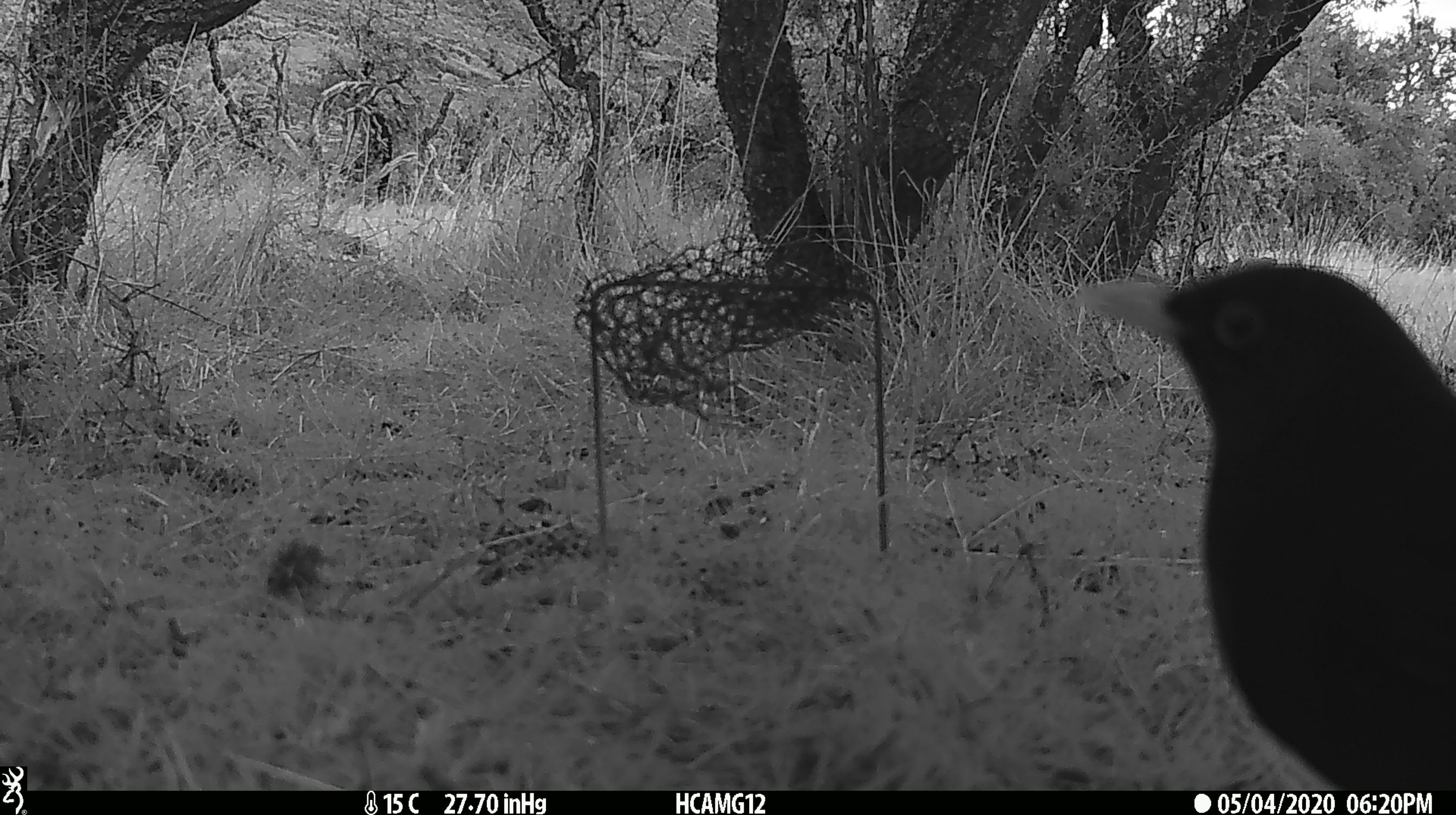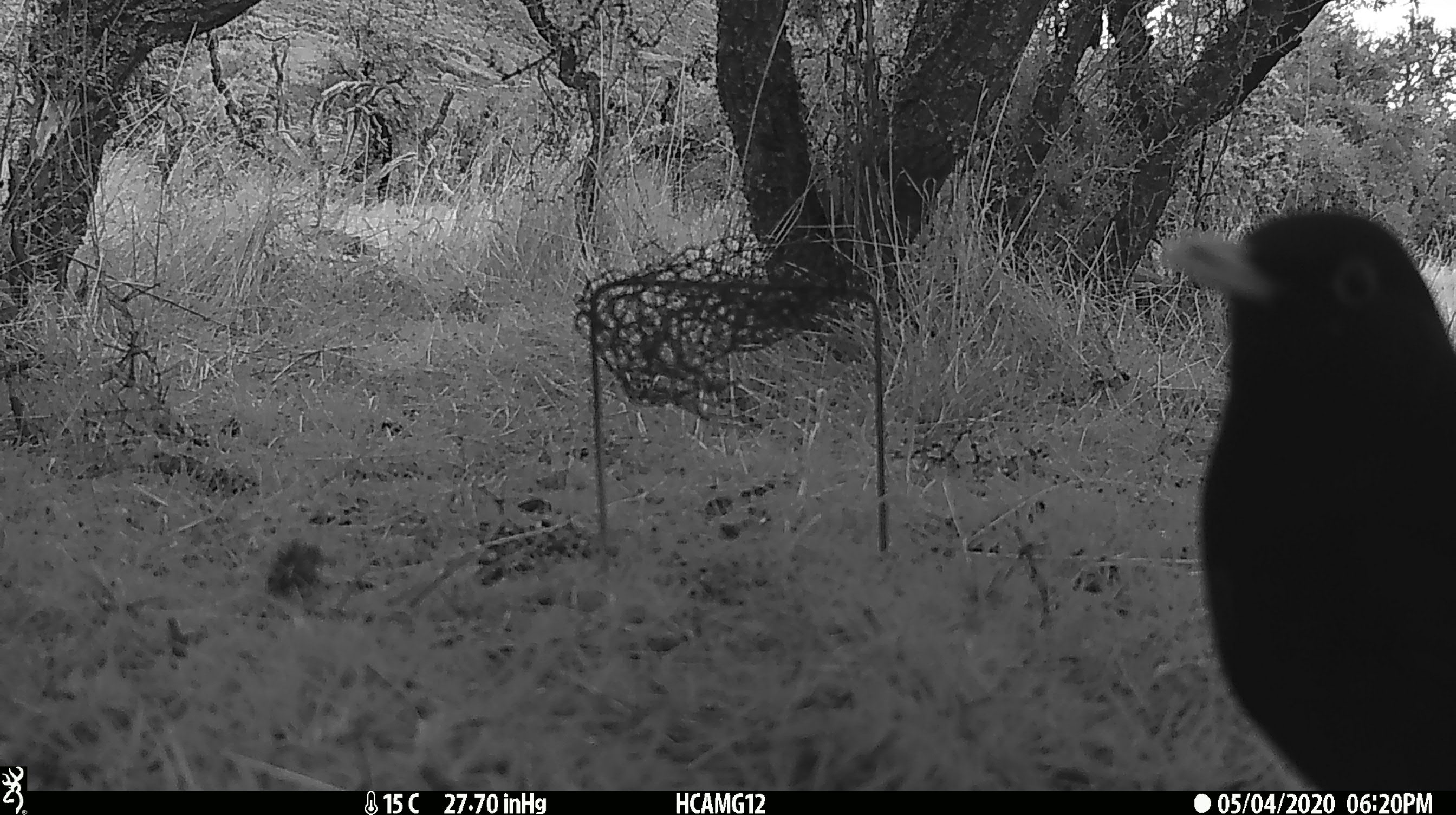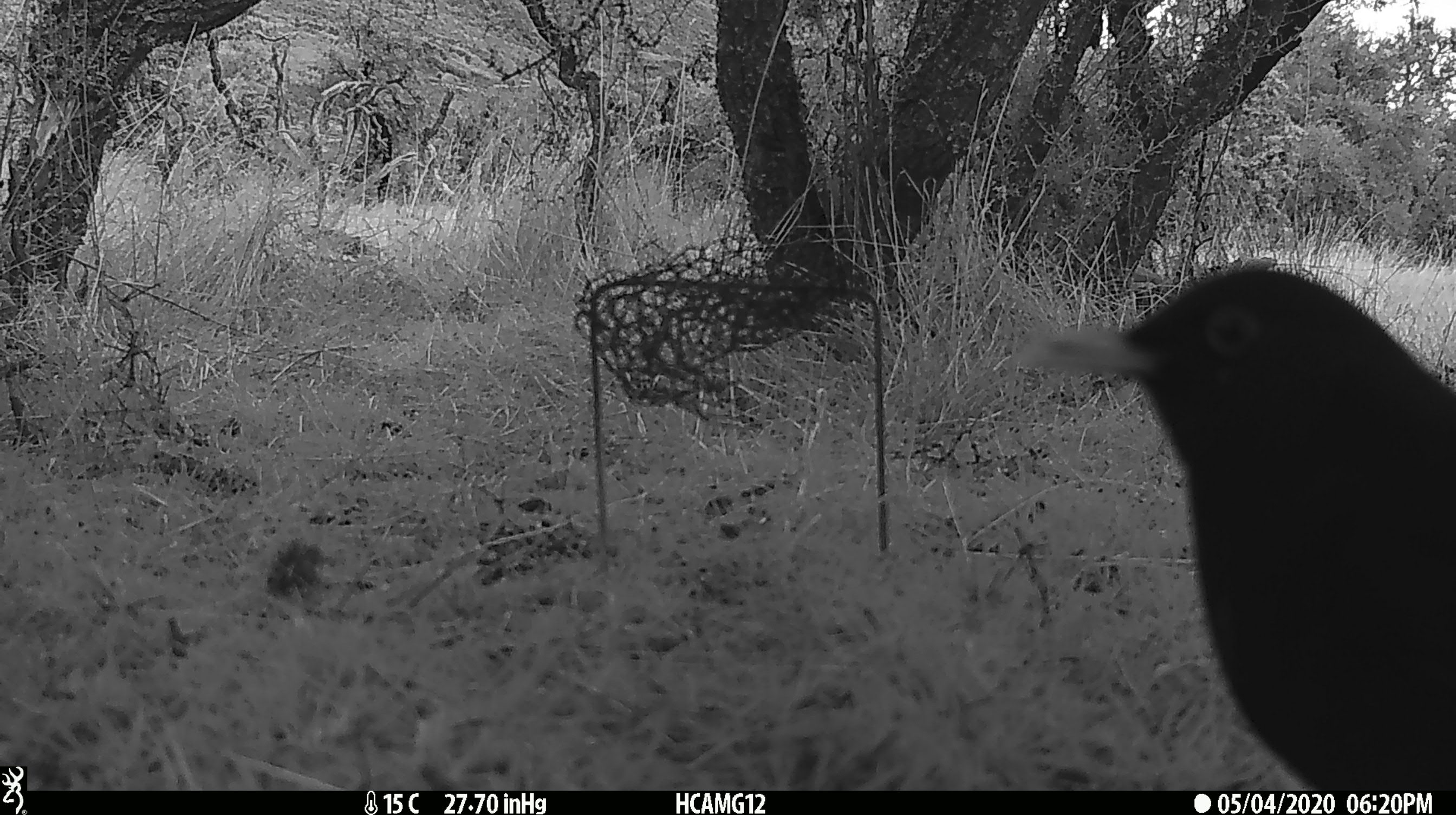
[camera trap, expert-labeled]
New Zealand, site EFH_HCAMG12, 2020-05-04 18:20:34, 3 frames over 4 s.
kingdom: Animalia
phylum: Chordata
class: Aves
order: Passeriformes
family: Turdidae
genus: Turdus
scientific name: Turdus merula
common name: eurasian blackbird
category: blackbird